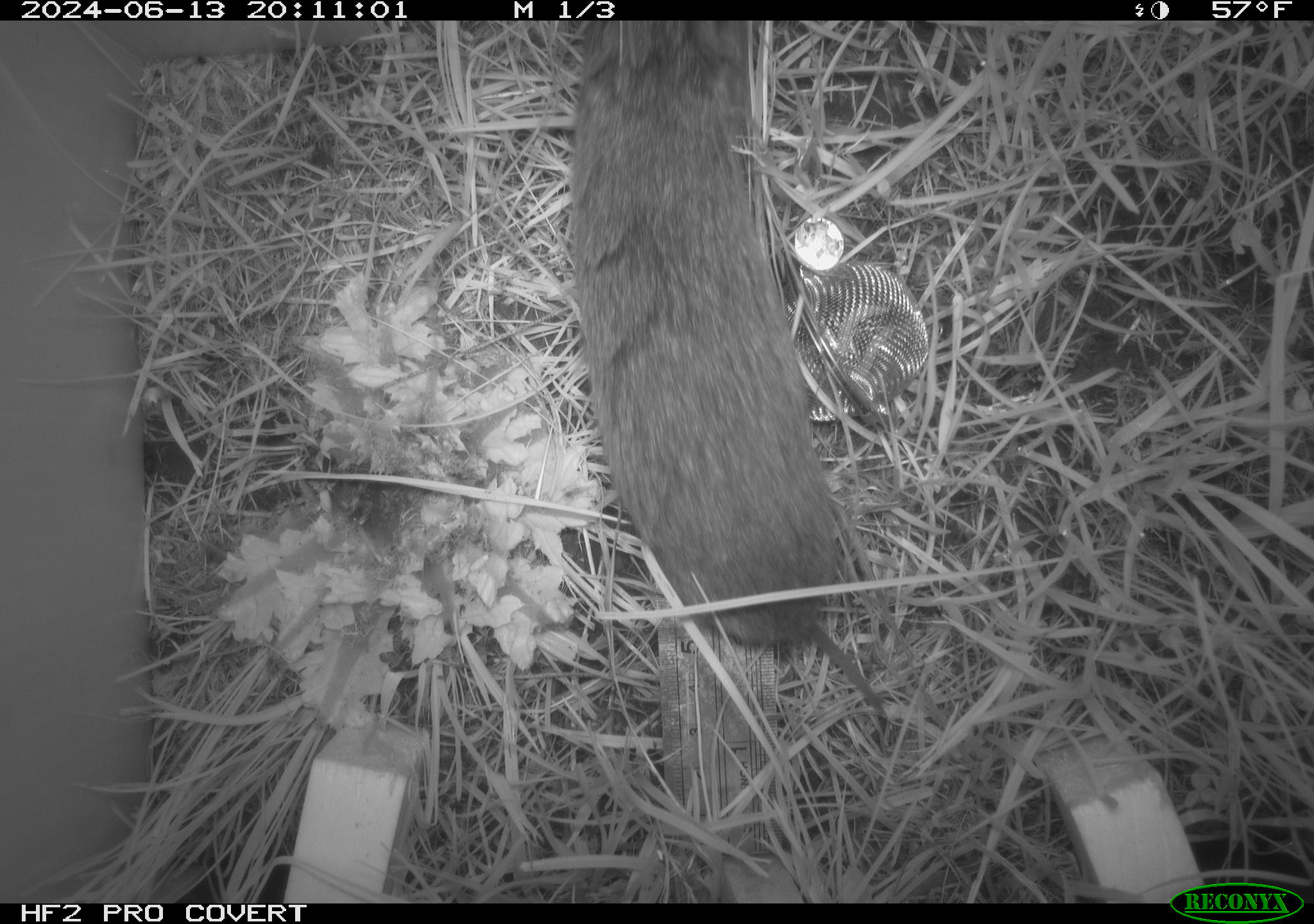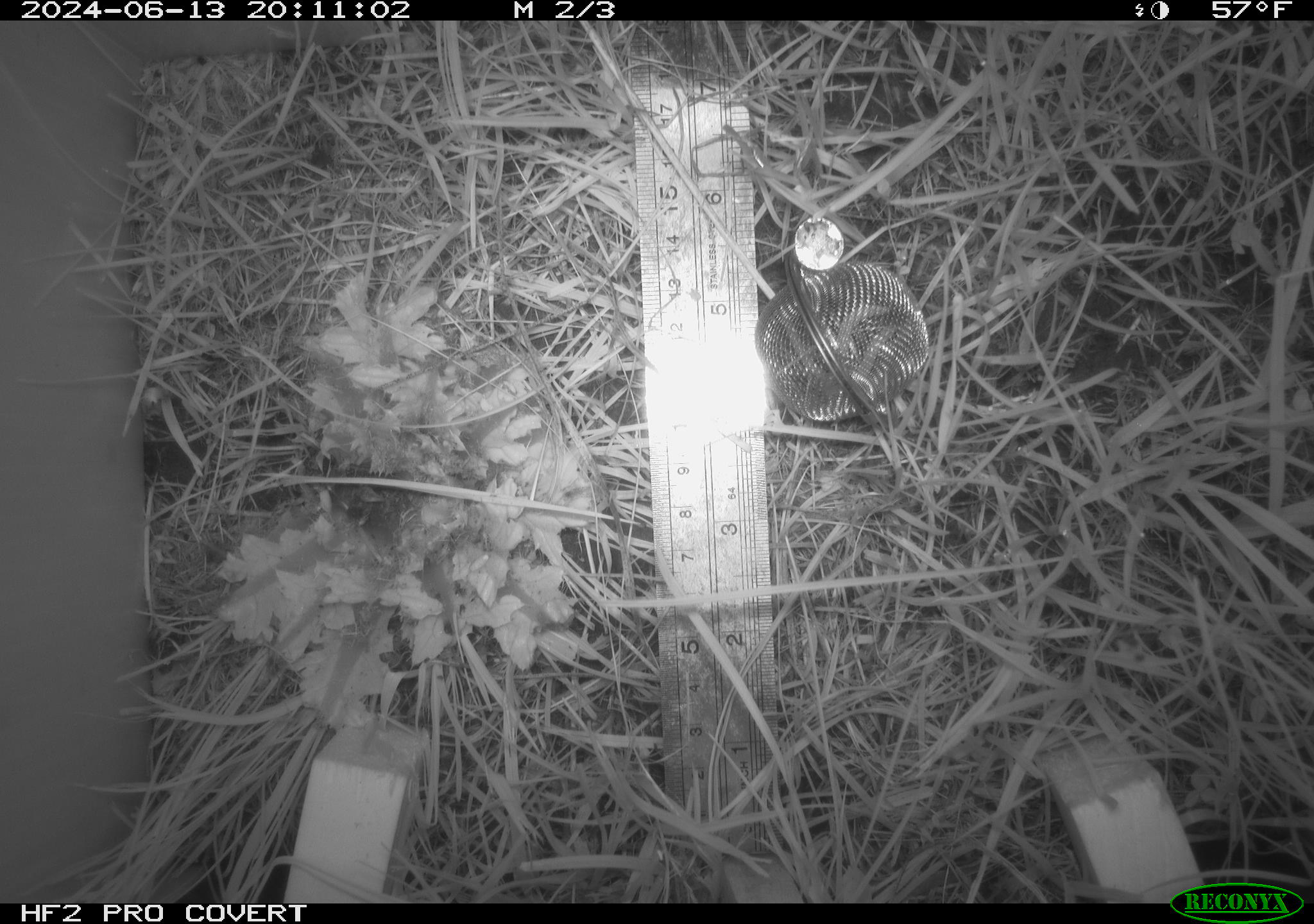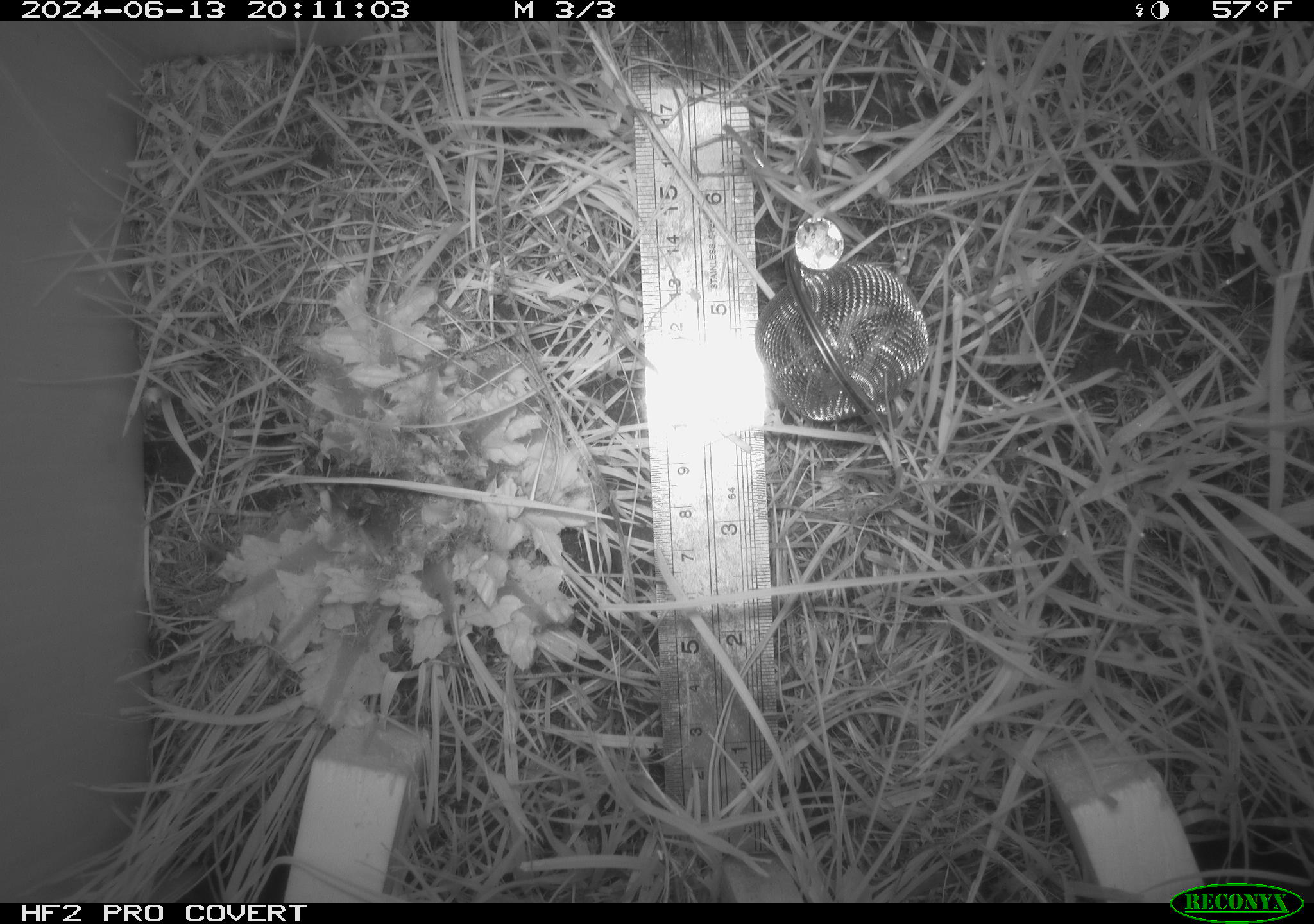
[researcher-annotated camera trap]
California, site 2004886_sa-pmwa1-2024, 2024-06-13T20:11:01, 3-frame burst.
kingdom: Animalia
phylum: Chordata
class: Mammalia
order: Rodentia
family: Cricetidae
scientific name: Arvicolinae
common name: voles, lemmings, and muskrats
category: arvicolinae subfamily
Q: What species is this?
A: Arvicolinae subfamily (voles, lemmings, and muskrats) (Arvicolinae).